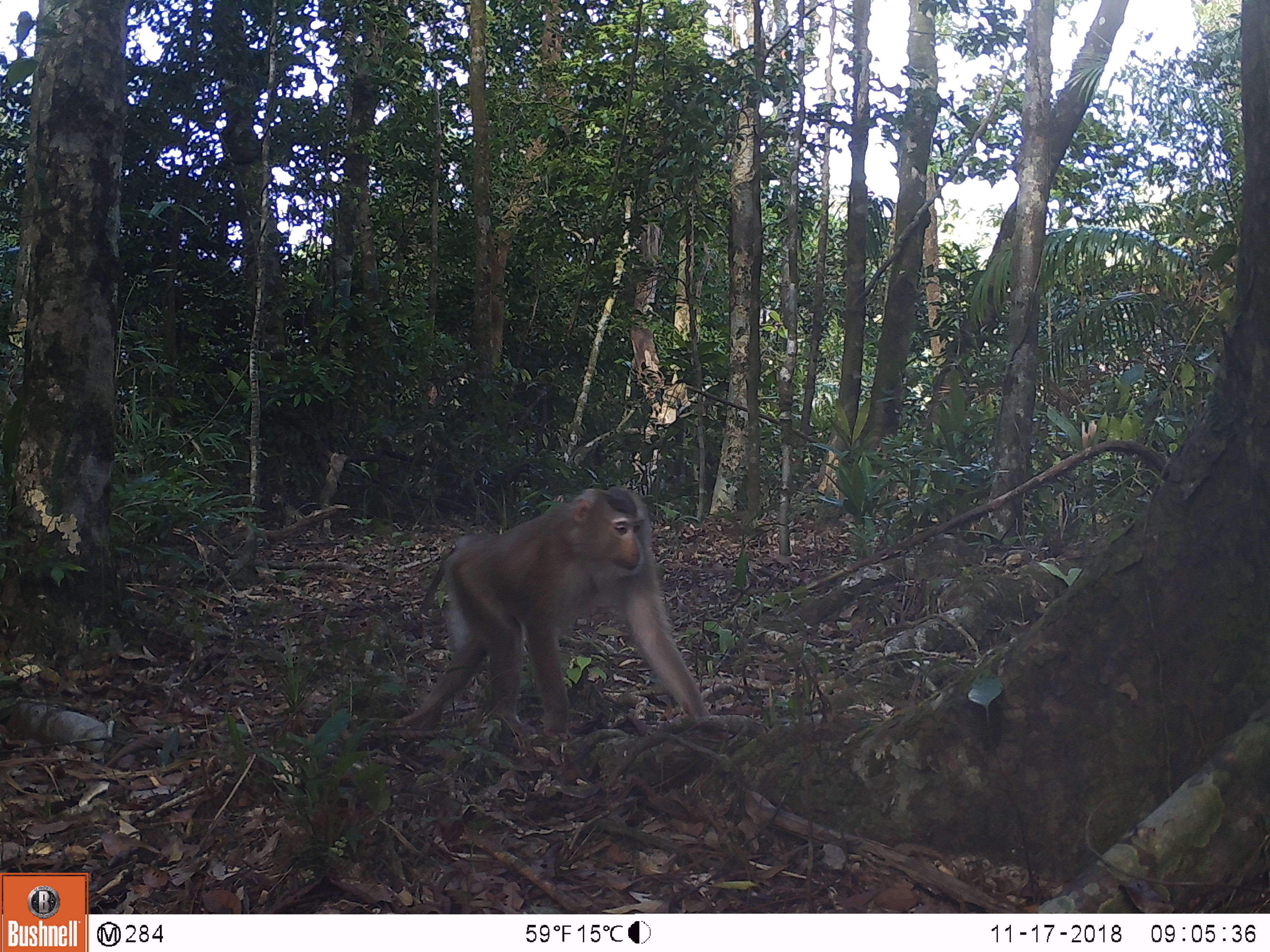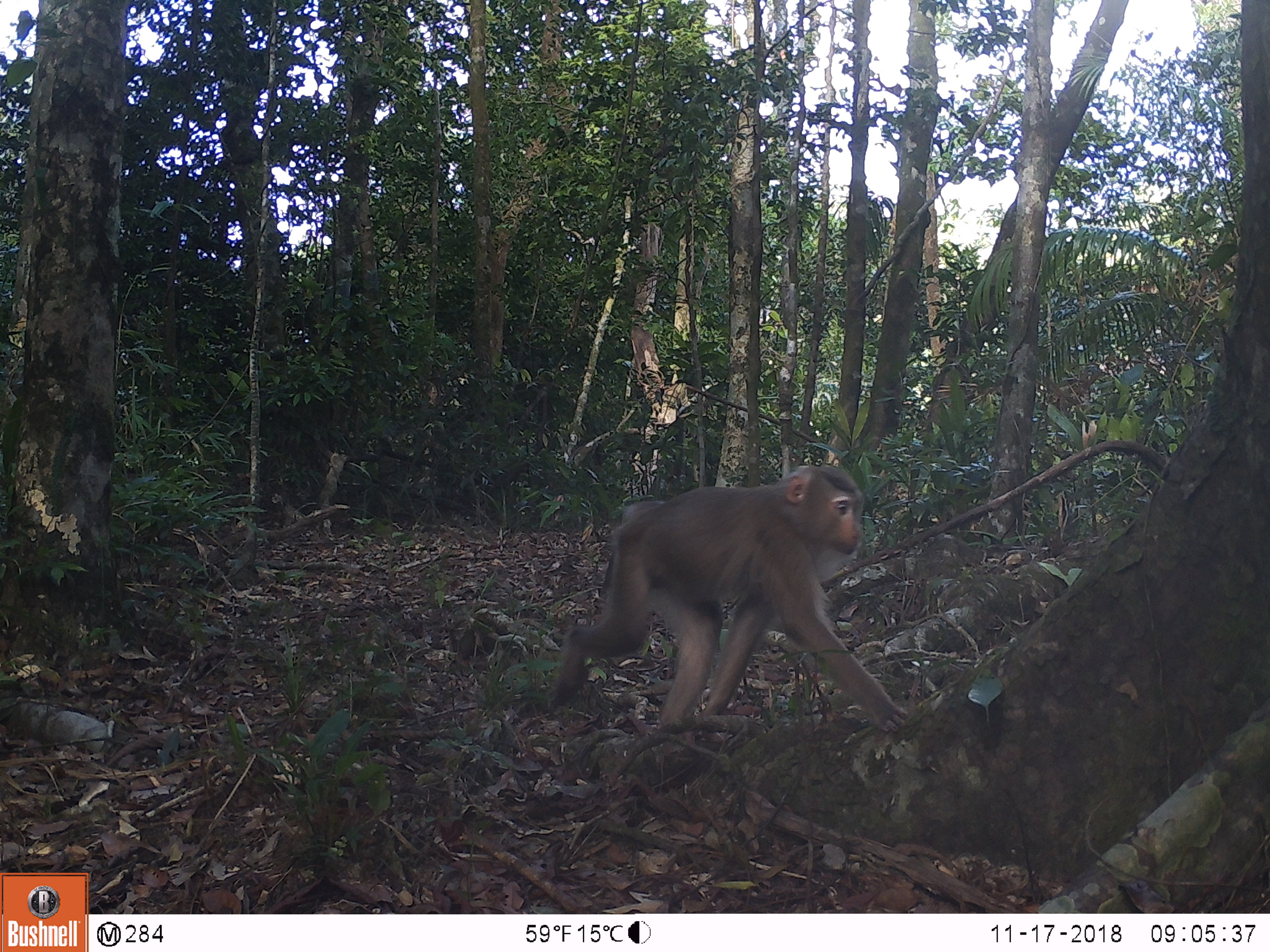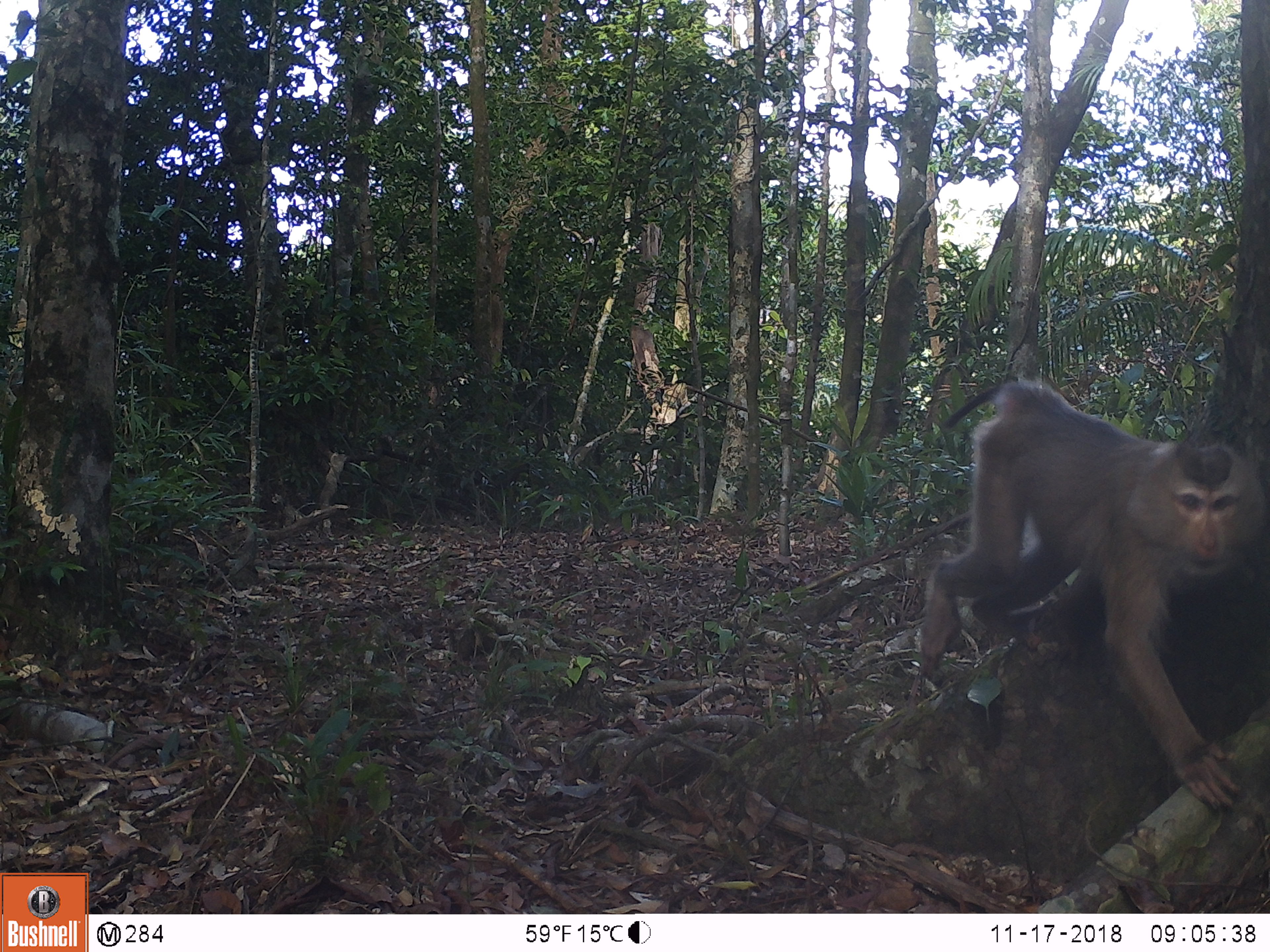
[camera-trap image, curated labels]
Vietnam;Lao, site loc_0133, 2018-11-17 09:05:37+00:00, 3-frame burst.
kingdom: Animalia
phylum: Chordata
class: Mammalia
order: Primates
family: Cercopithecidae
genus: Macaca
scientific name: Macaca nemestrina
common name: pig-tailed macaque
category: pig tailed macaque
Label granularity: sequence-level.